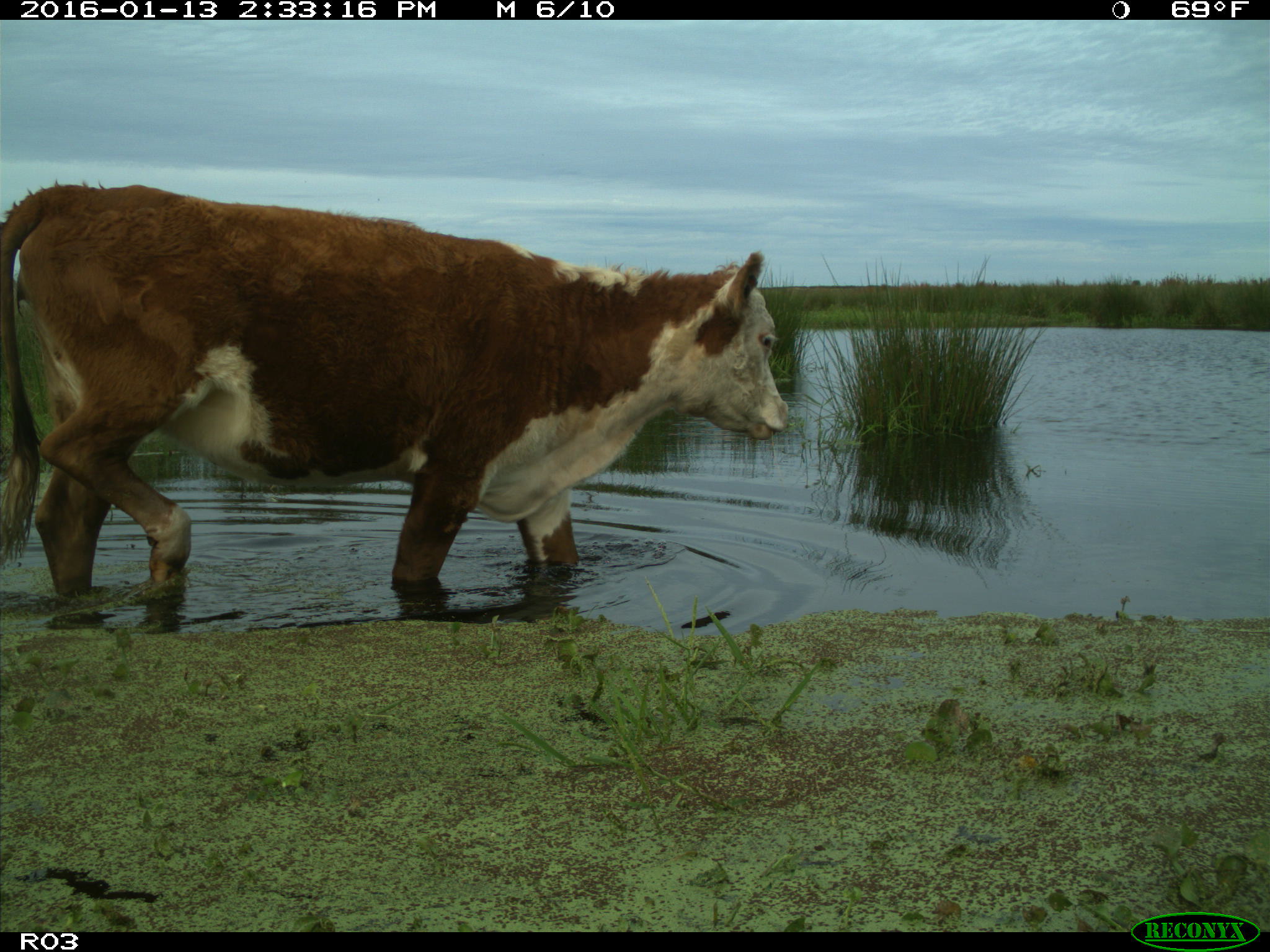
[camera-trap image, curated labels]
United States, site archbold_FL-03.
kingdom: Animalia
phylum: Chordata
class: Mammalia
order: Artiodactyla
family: Bovidae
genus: Bos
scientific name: Bos taurus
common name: domestic cow